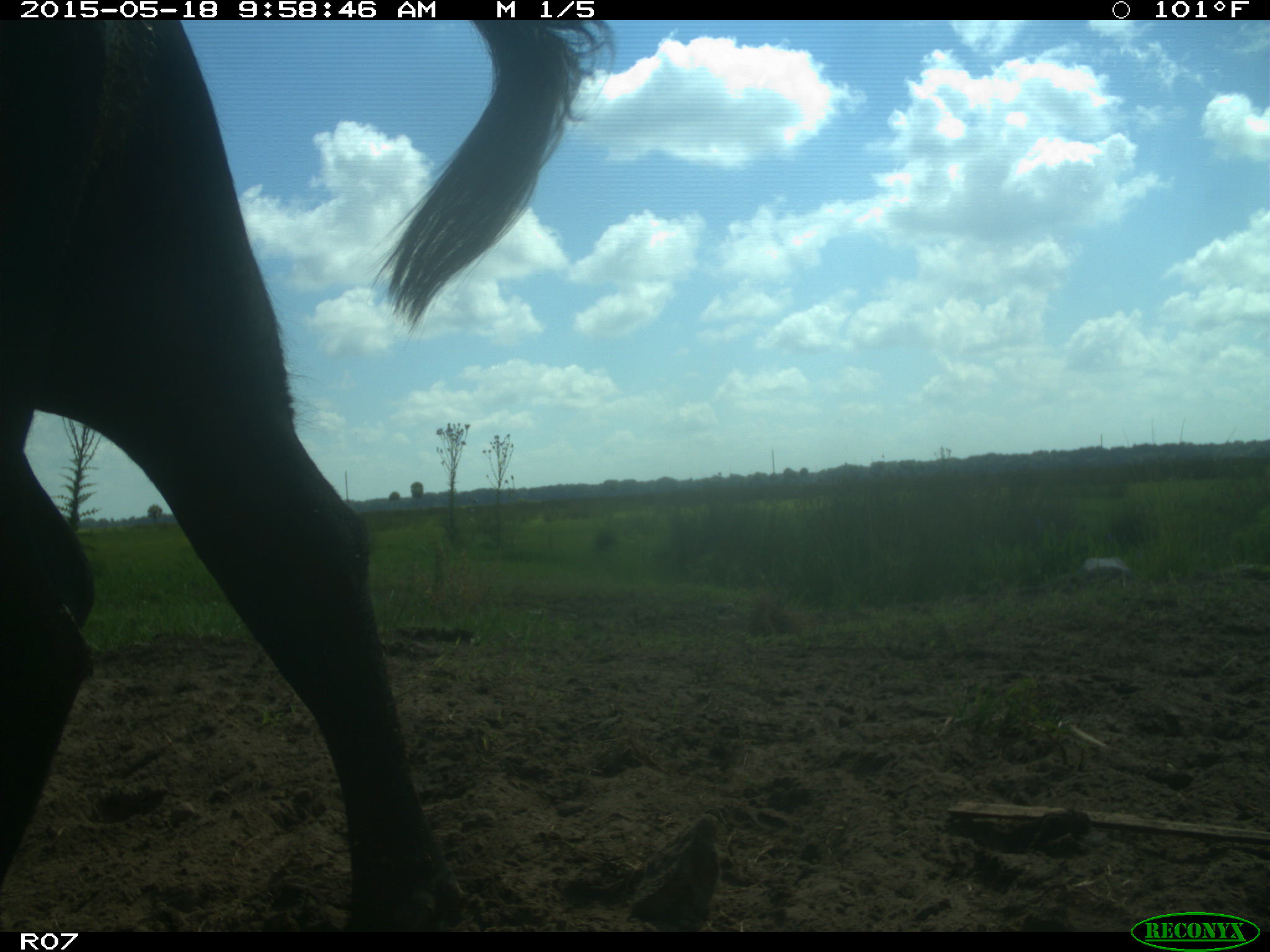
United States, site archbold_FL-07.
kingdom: Animalia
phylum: Chordata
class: Mammalia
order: Artiodactyla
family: Bovidae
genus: Bos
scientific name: Bos taurus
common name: domestic cow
Bos taurus (domestic cow).